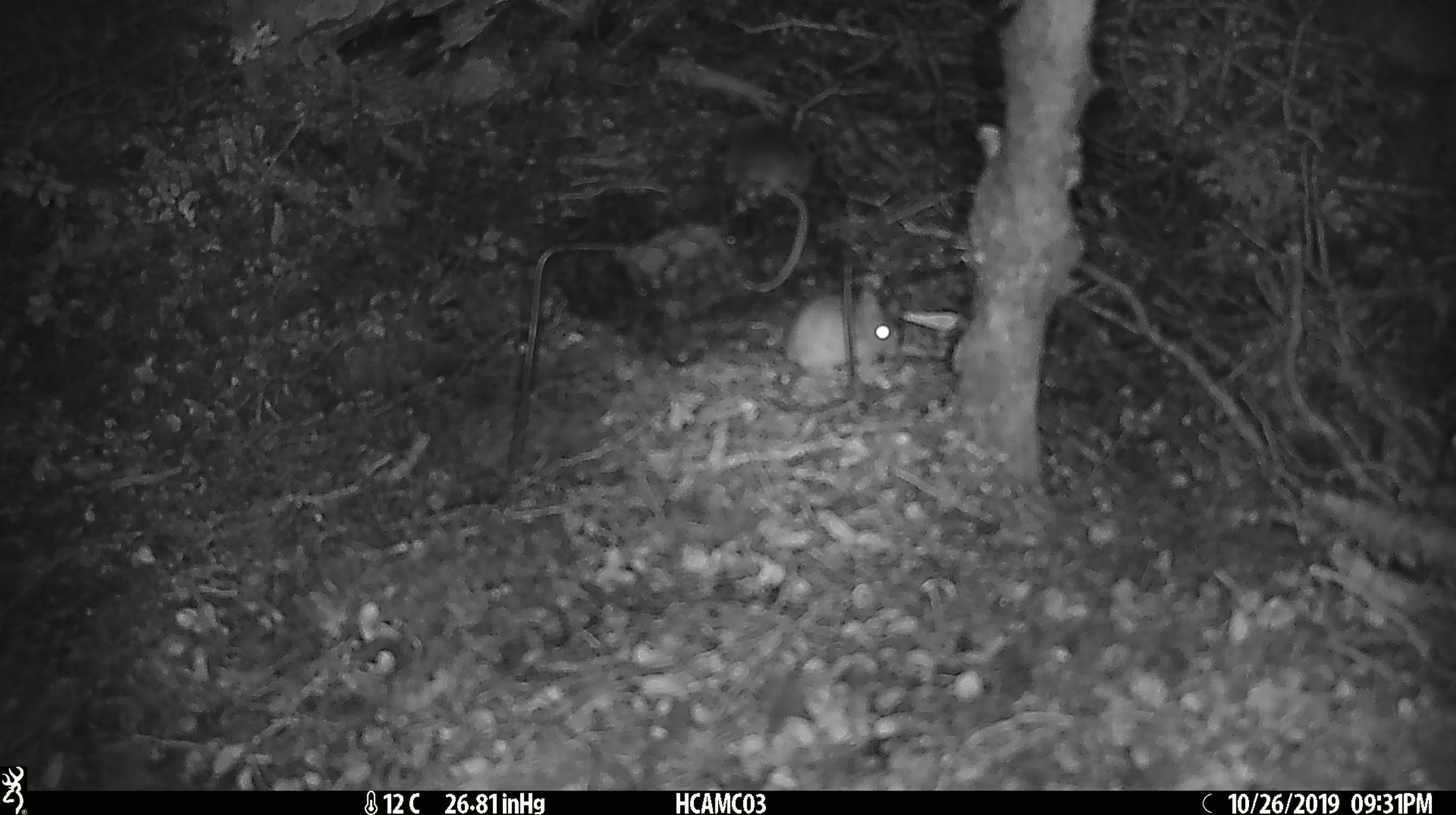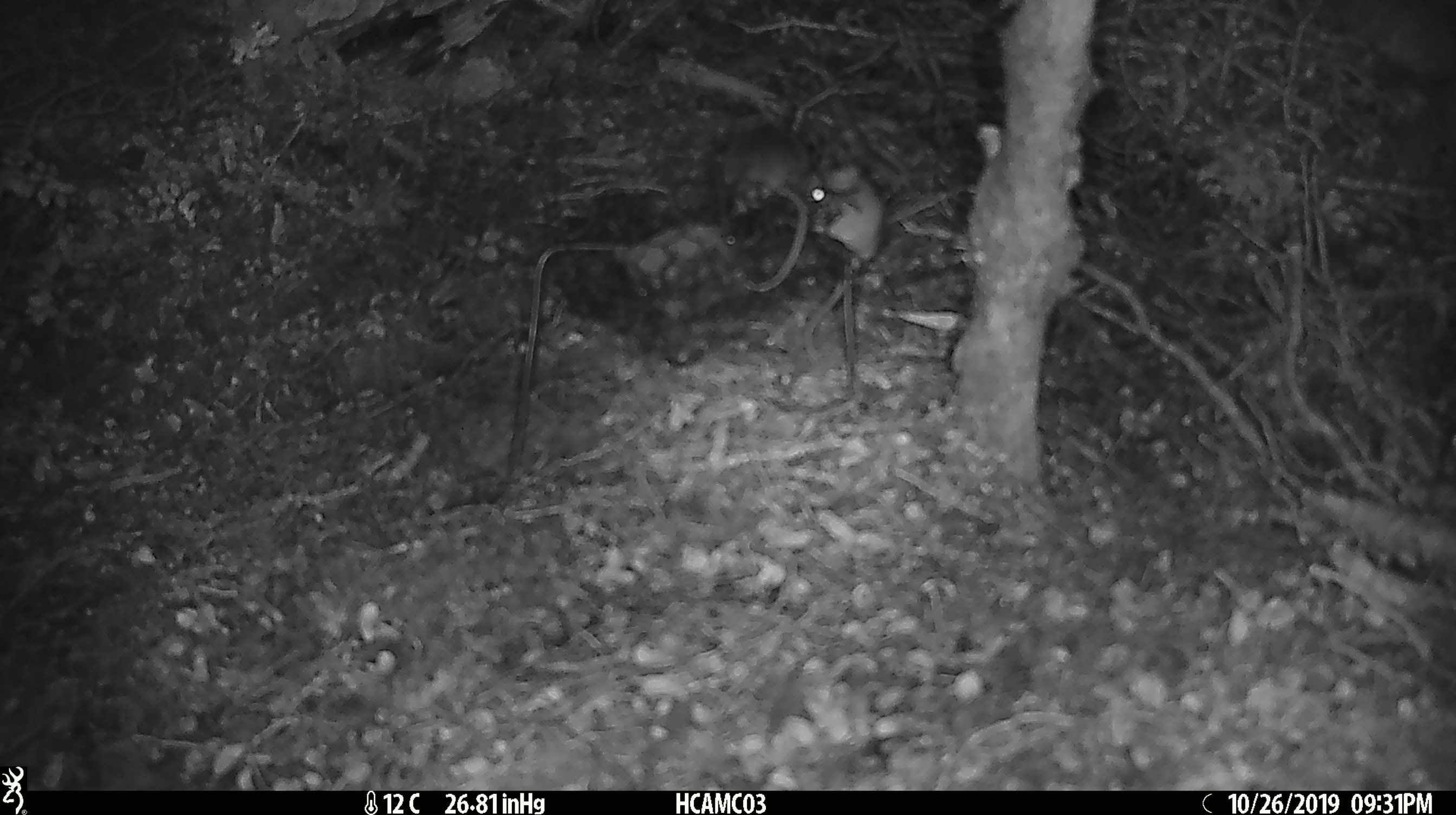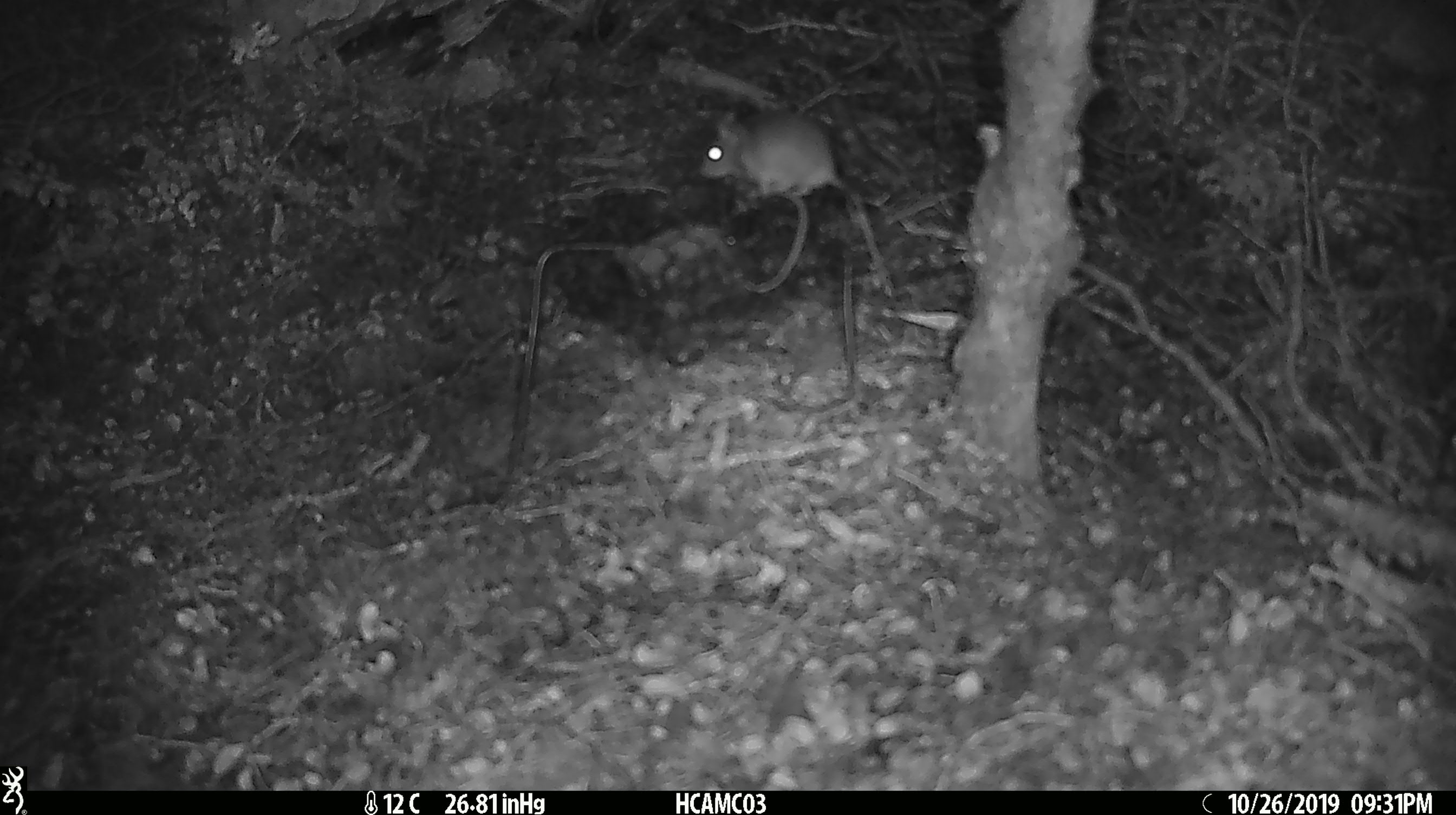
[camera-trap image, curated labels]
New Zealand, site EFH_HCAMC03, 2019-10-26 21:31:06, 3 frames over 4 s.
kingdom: Animalia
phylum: Chordata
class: Mammalia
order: Rodentia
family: Muridae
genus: Mus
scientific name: Mus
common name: mouse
Mouse (Mus).